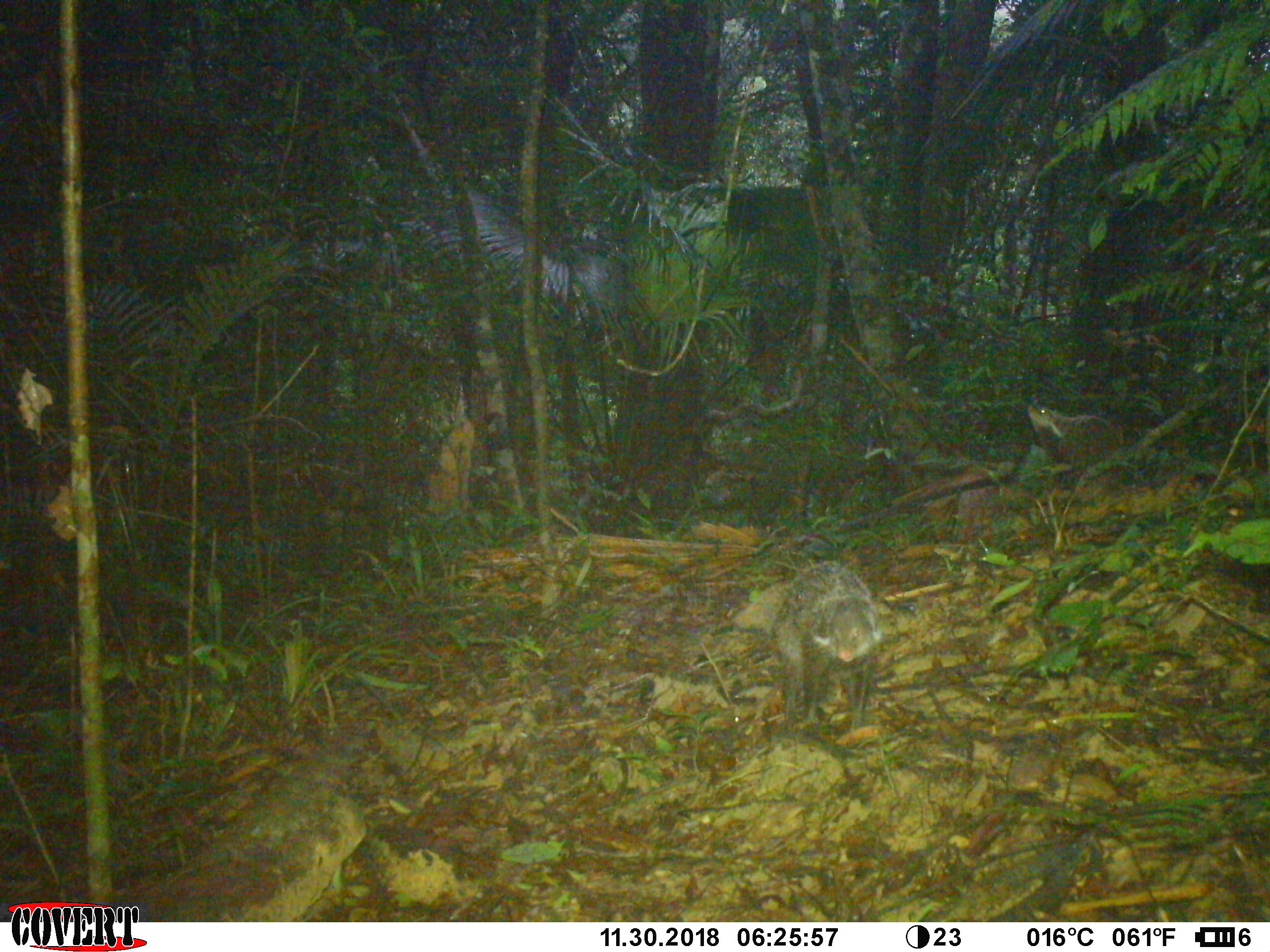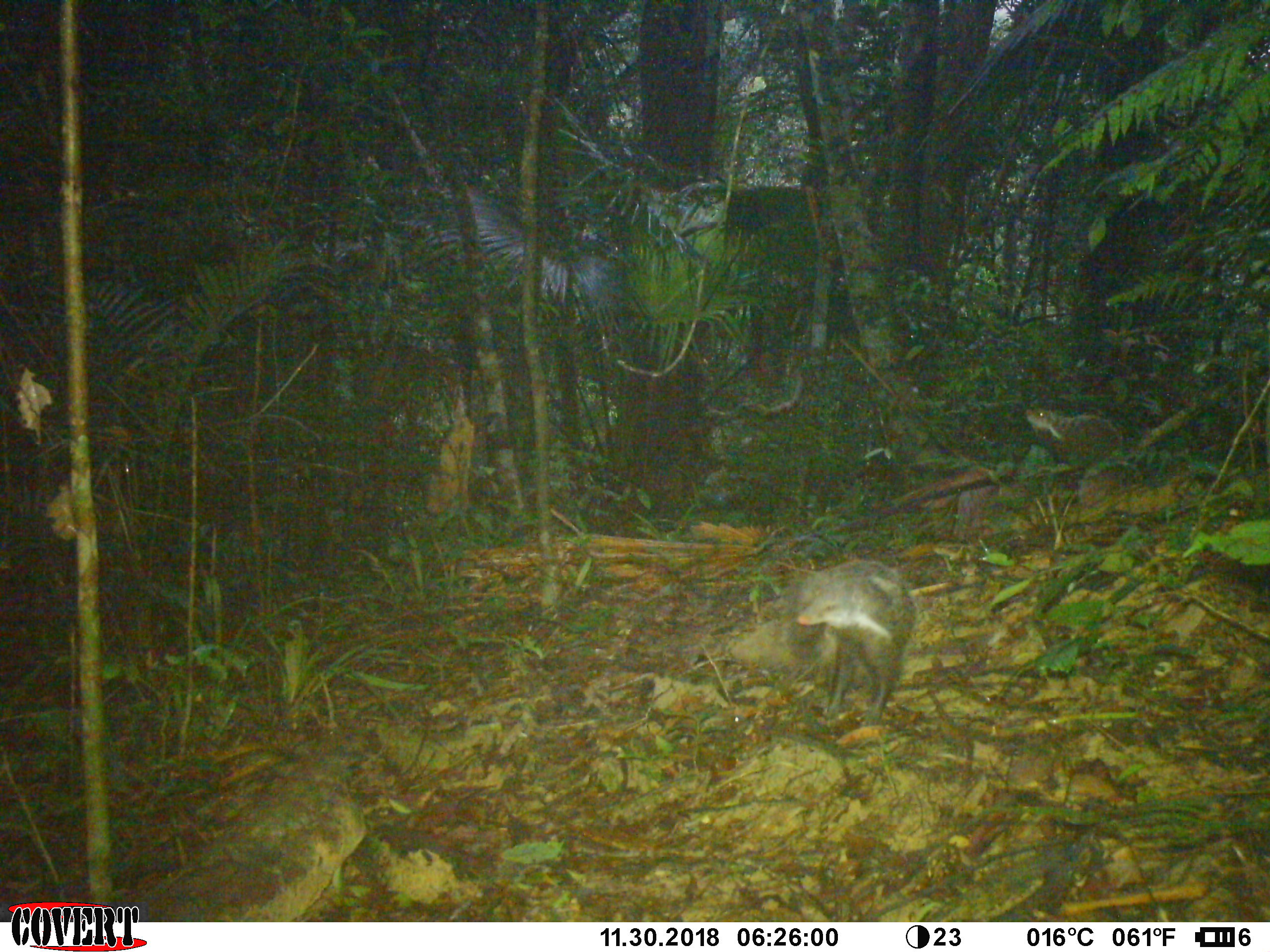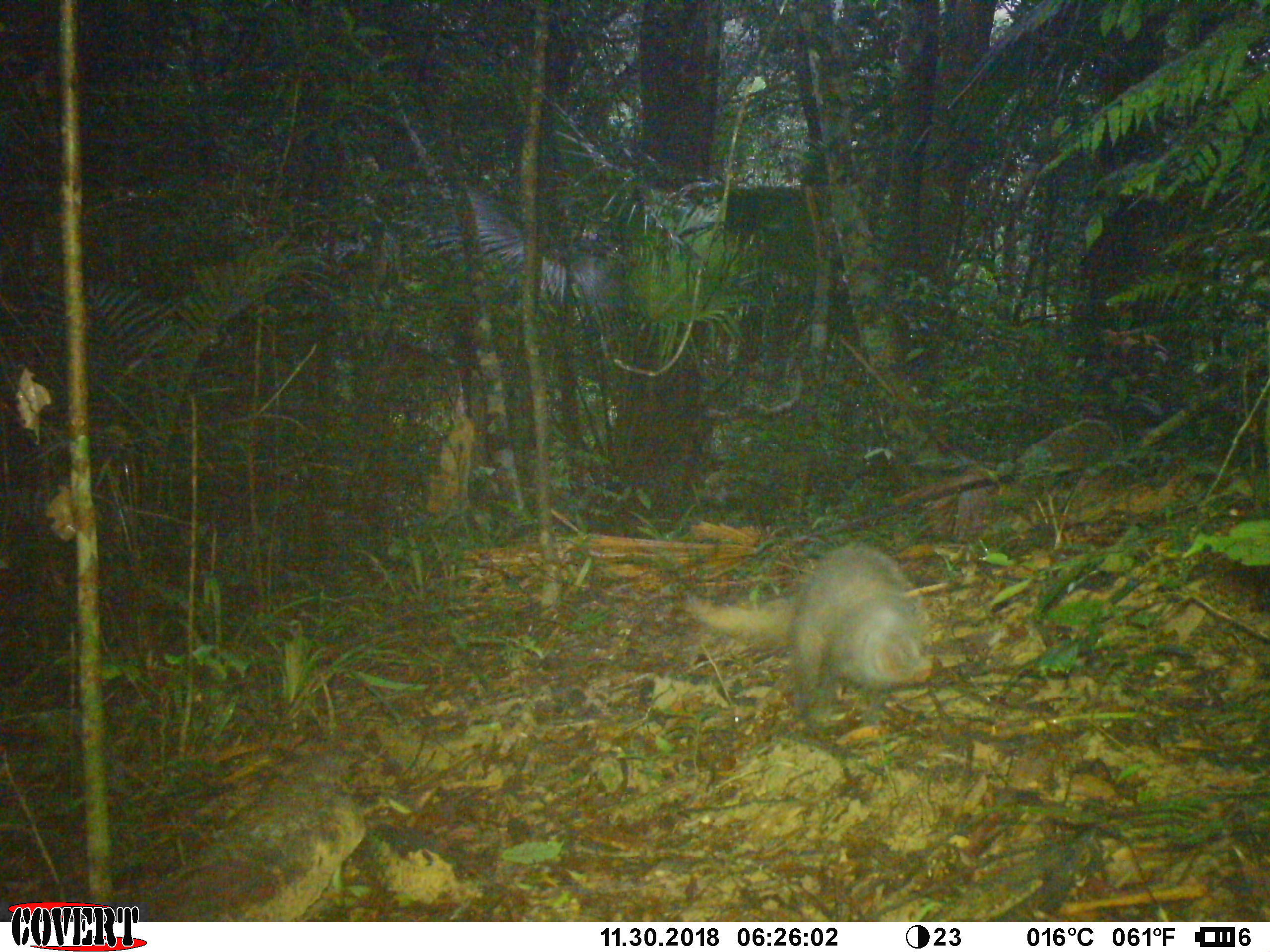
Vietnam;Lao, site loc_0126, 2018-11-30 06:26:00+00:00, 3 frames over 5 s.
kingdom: Animalia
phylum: Chordata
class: Mammalia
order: Carnivora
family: Herpestidae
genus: Urva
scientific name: Urva urva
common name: crab-eating mongoose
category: crab eating mongoose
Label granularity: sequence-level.